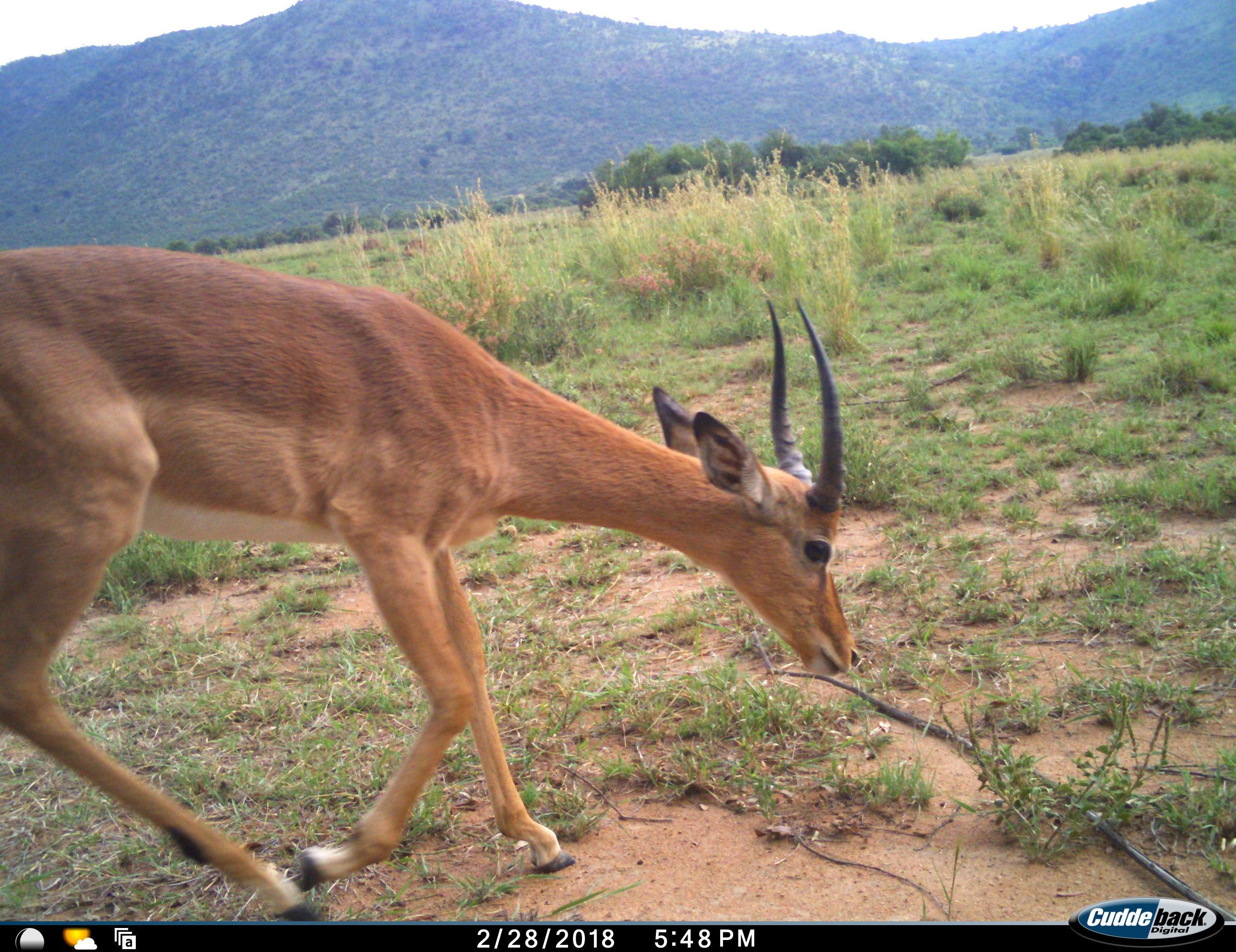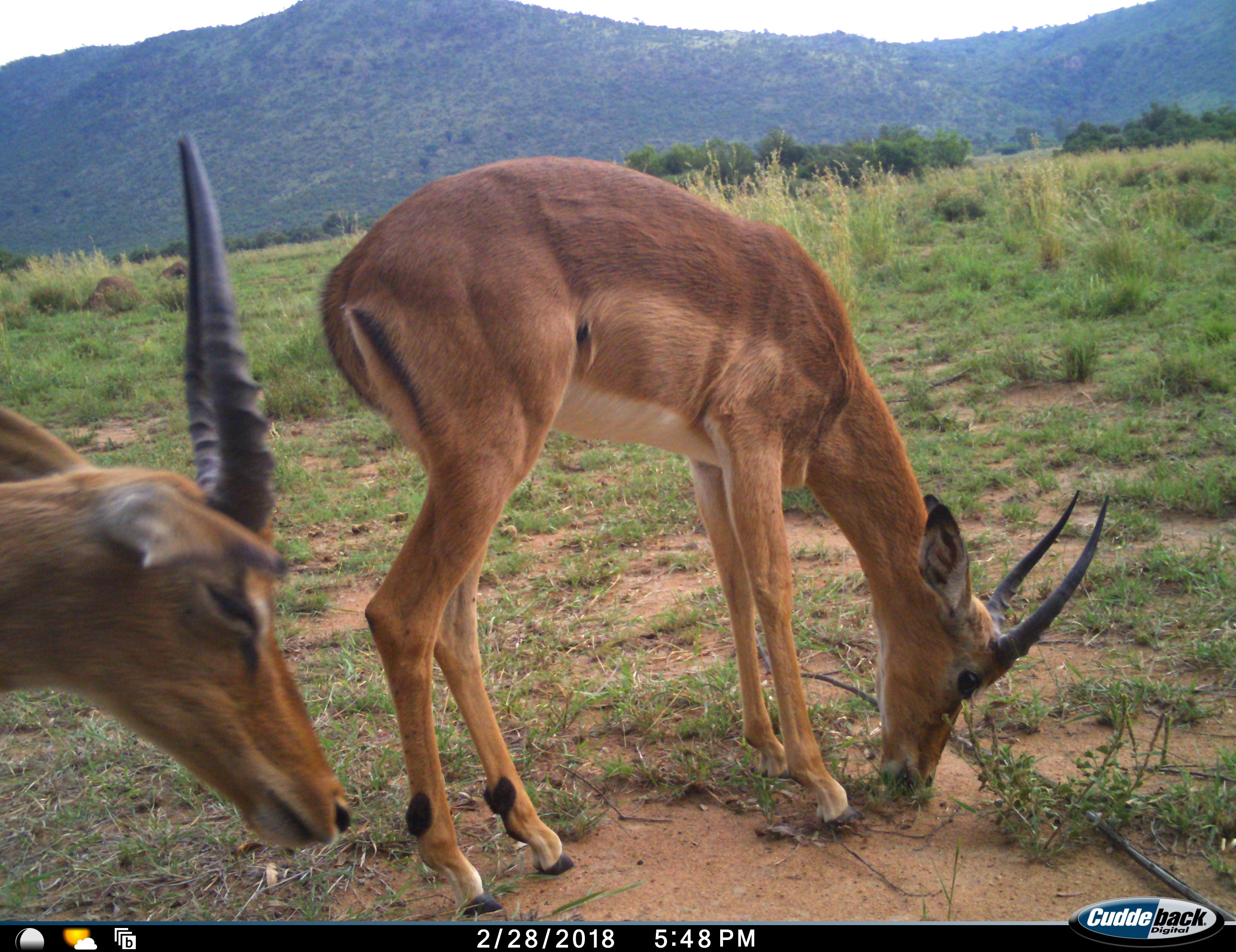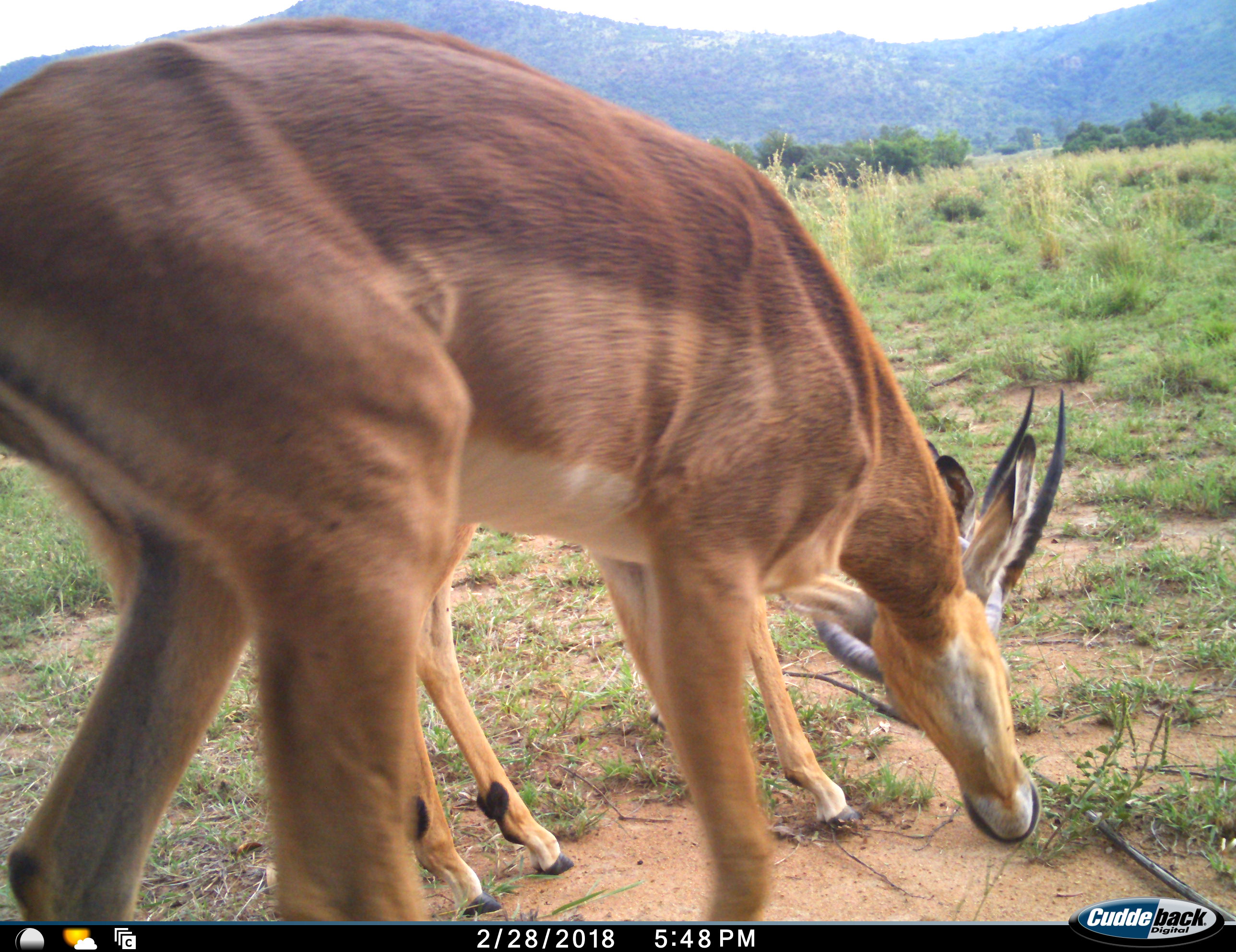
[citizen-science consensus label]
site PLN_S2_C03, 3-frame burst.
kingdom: Animalia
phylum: Chordata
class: Mammalia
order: Artiodactyla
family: Bovidae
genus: Aepyceros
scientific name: Aepyceros melampus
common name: impala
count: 2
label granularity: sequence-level